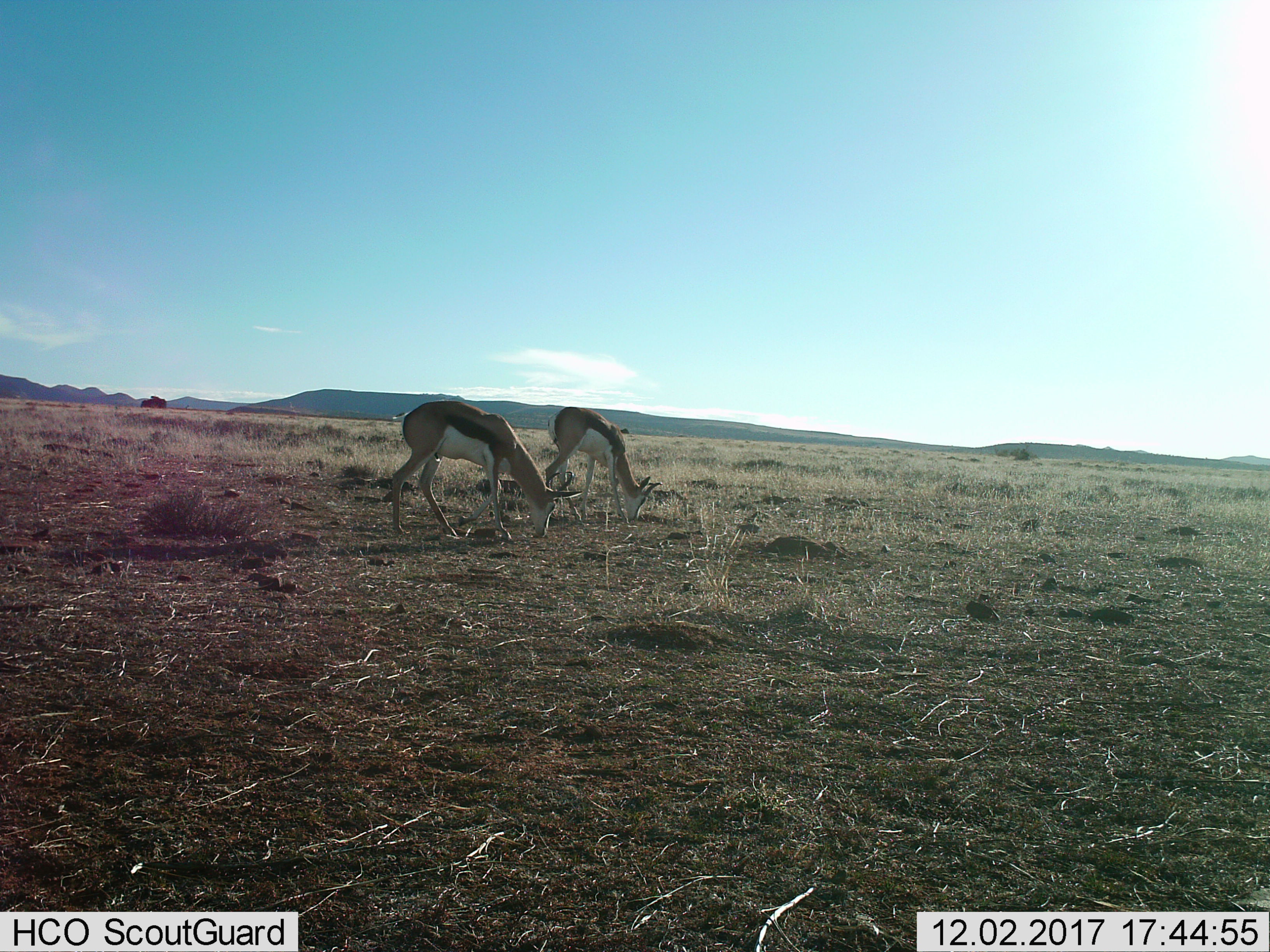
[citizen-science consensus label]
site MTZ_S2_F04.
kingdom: Animalia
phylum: Chordata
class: Mammalia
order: Artiodactyla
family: Bovidae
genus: Antidorcas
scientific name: Antidorcas marsupialis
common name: springbok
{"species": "springbok (Antidorcas marsupialis)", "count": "2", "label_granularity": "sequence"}